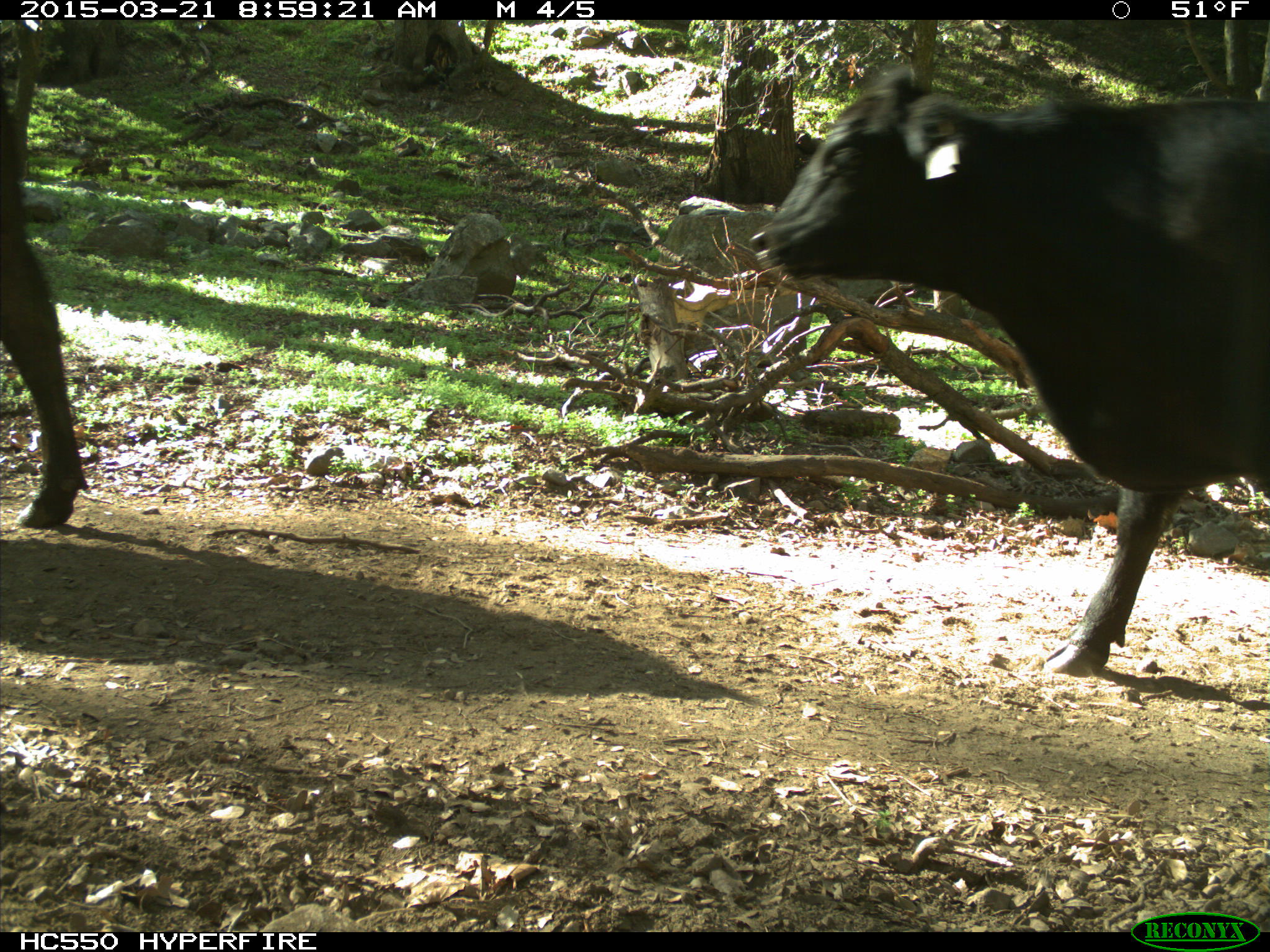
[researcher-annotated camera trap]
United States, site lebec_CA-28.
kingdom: Animalia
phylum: Chordata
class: Mammalia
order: Artiodactyla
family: Bovidae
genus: Bos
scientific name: Bos taurus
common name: domestic cow